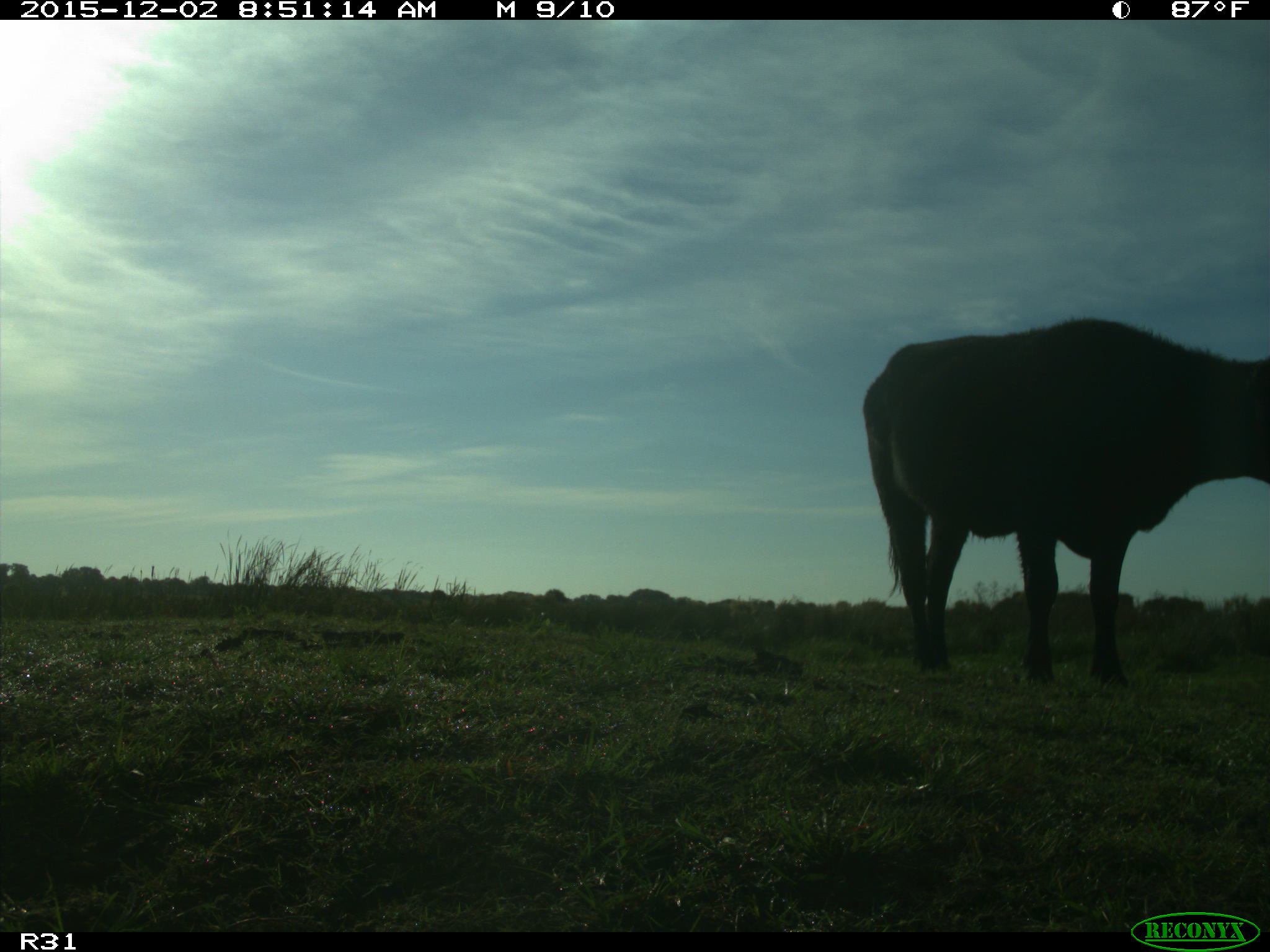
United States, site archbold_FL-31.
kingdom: Animalia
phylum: Chordata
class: Mammalia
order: Artiodactyla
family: Bovidae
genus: Bos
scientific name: Bos taurus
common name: domestic cow